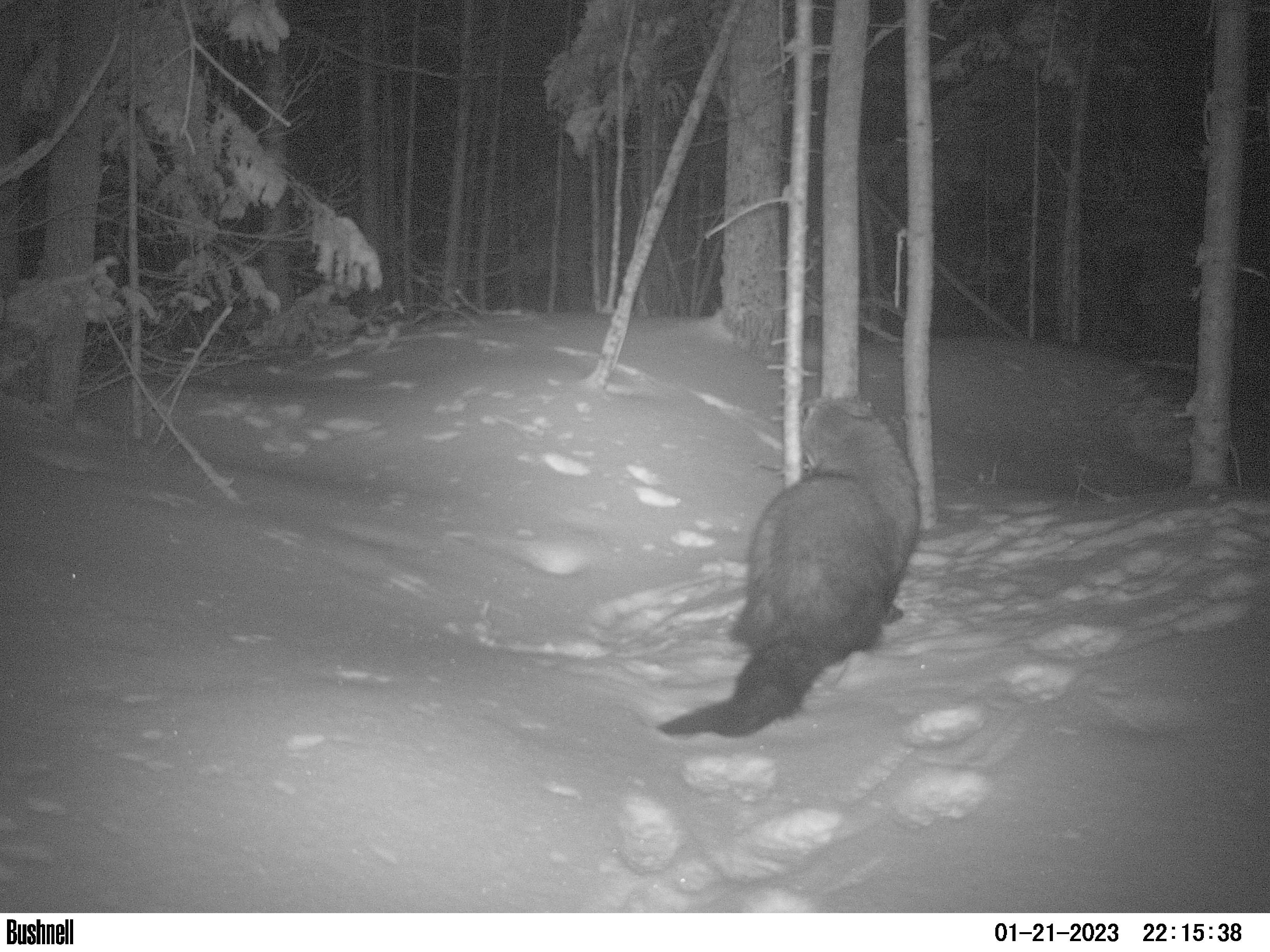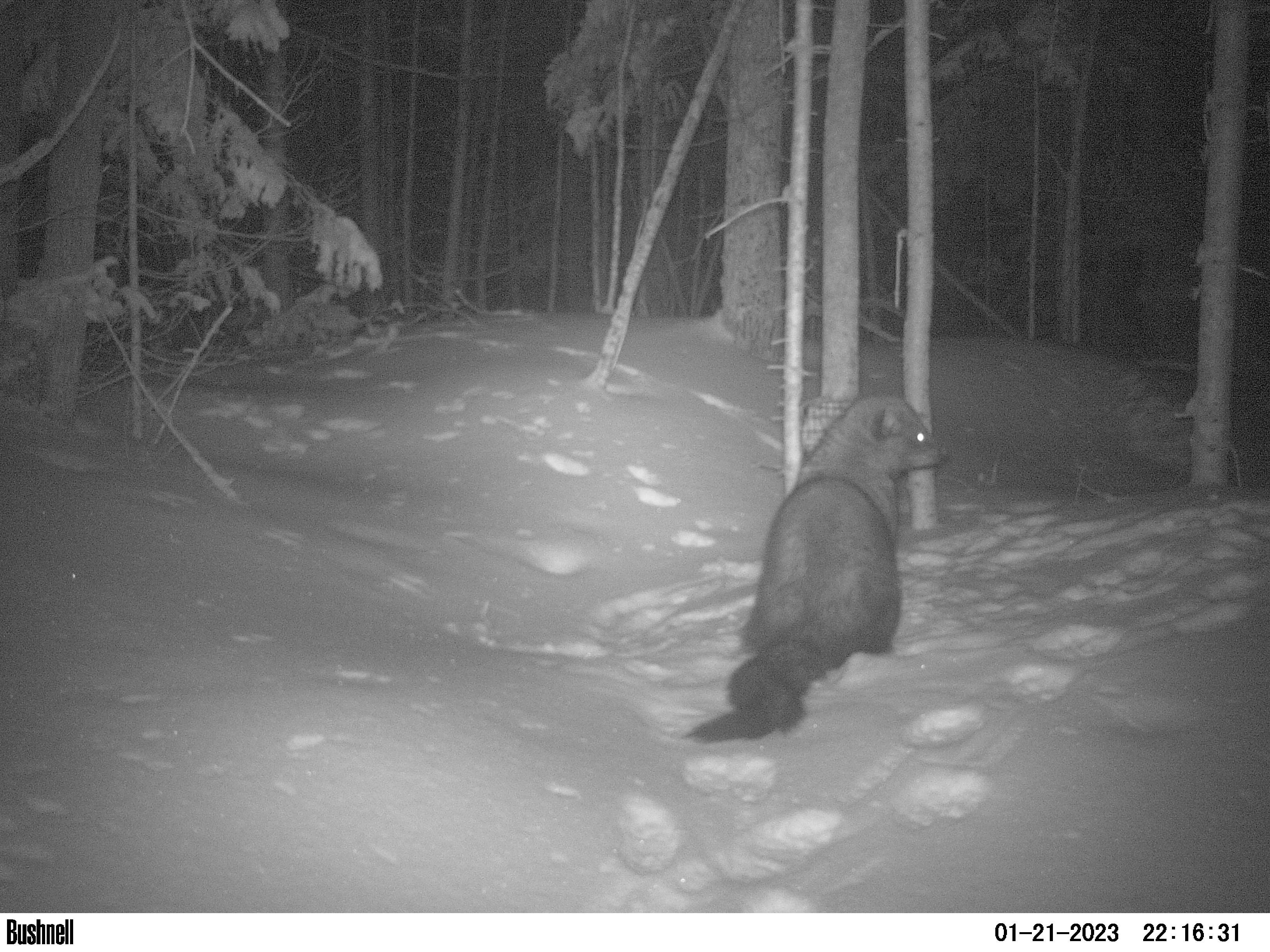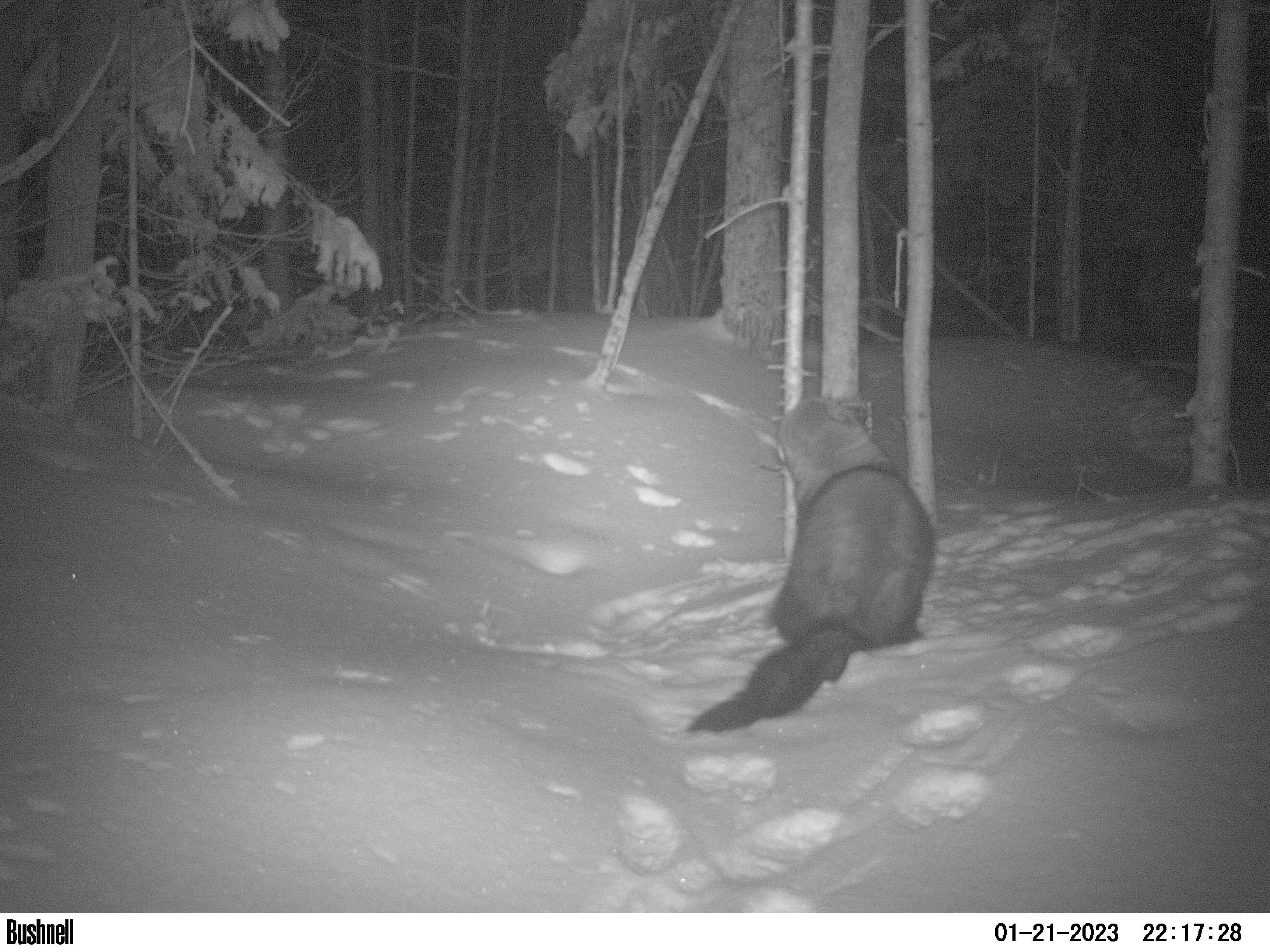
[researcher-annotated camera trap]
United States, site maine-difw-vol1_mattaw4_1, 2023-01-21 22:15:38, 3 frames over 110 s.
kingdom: Animalia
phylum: Chordata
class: Mammalia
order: Carnivora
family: Mustelidae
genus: Pekania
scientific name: Pekania pennanti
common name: fisher